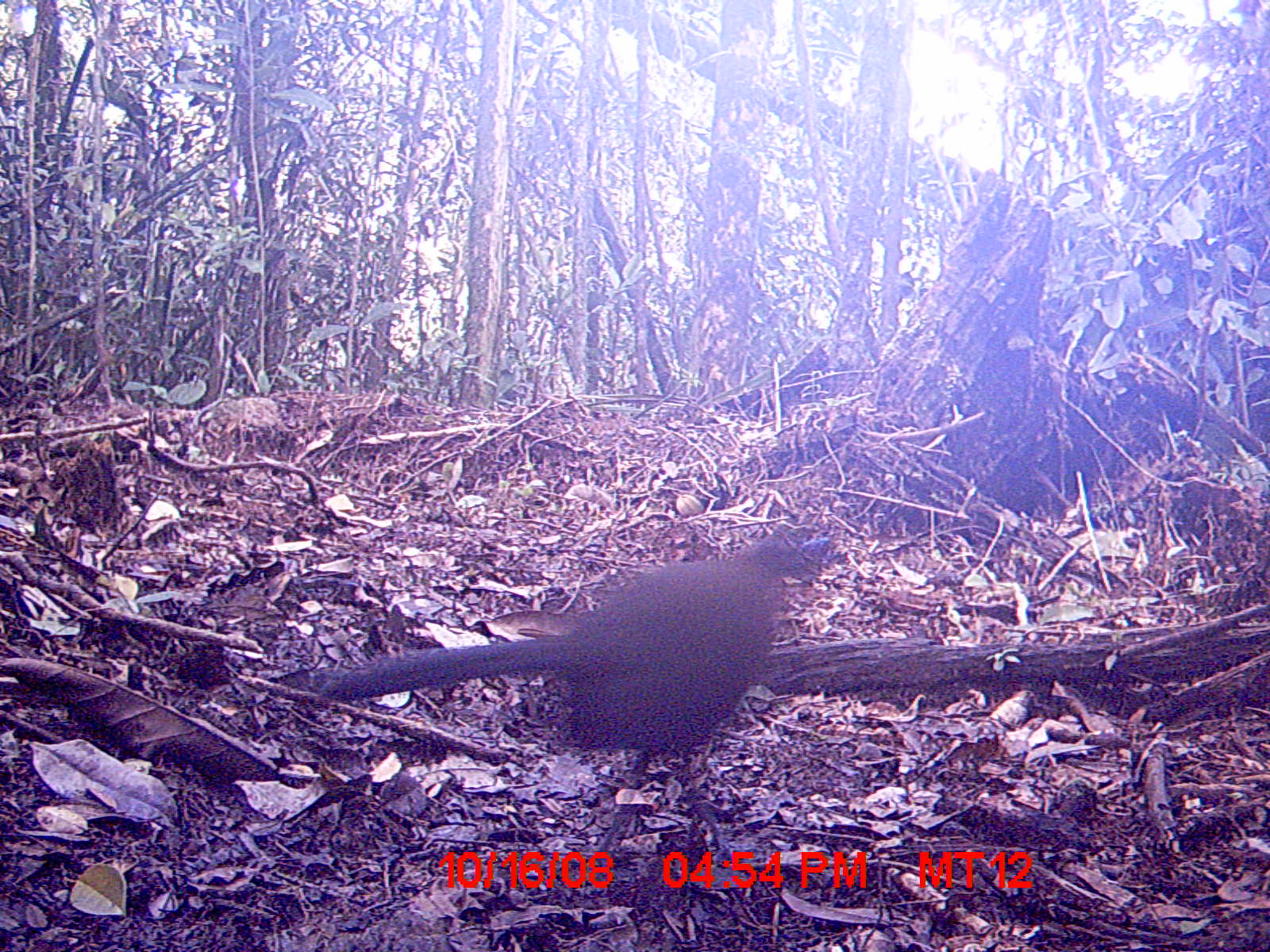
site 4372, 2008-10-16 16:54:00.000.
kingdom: Animalia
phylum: Chordata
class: Aves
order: Cuculiformes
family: Cuculidae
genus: Coua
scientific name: Coua serriana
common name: red-breasted coua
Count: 1.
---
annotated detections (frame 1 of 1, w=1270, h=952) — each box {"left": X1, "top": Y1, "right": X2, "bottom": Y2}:
coua serriana: {"left": 318, "top": 527, "right": 840, "bottom": 859}